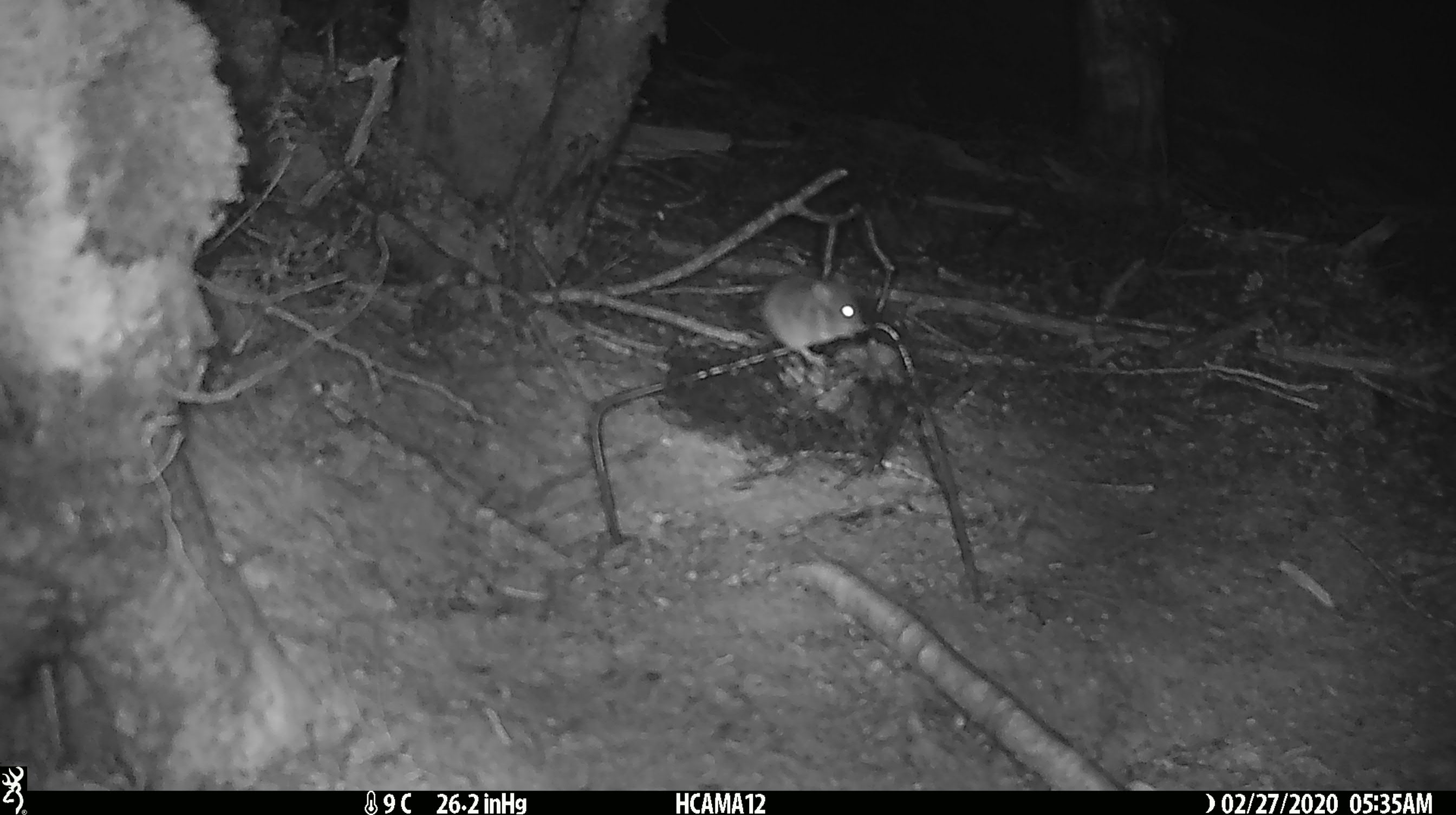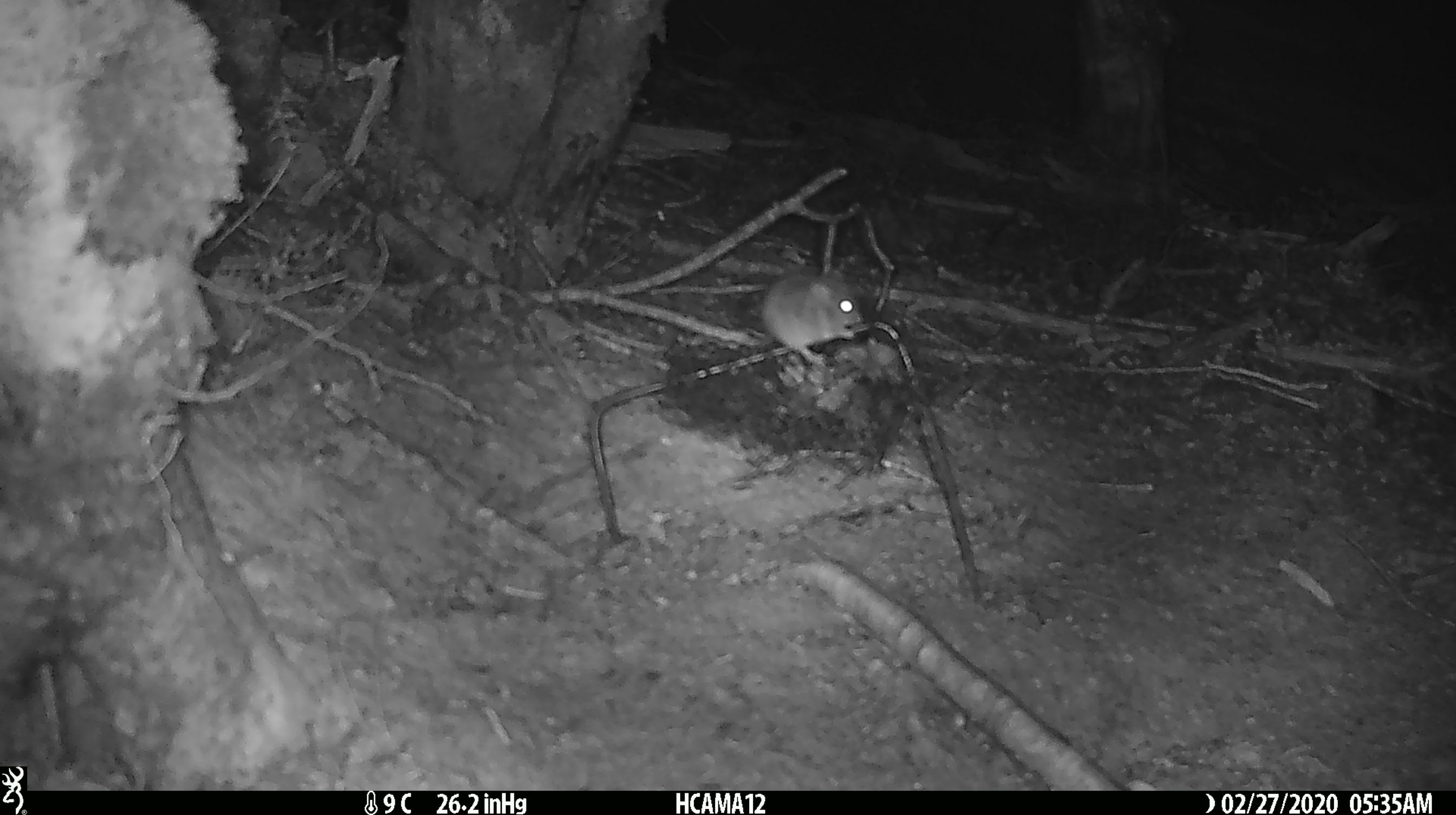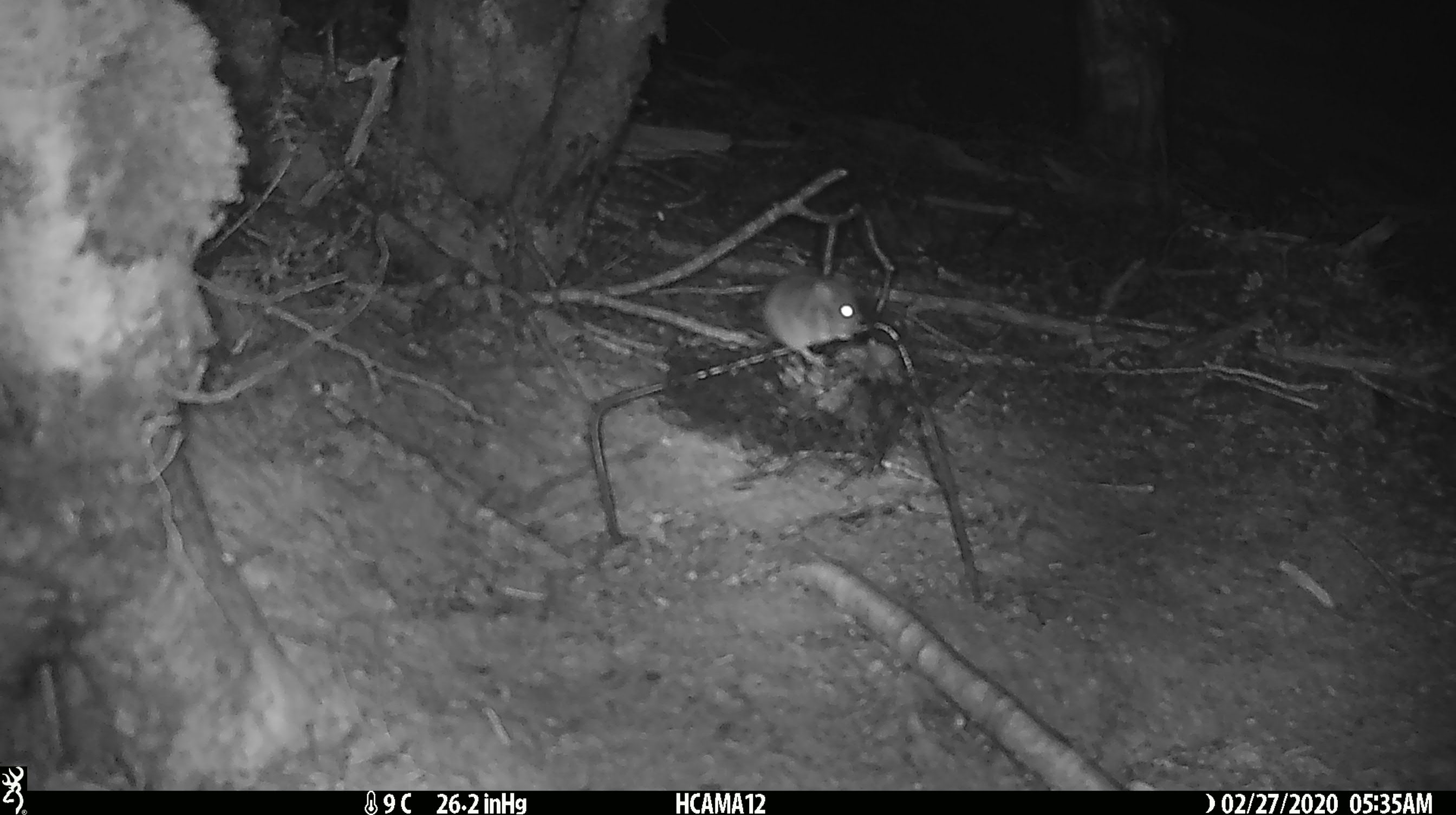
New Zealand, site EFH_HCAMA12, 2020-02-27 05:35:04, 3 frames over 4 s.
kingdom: Animalia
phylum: Chordata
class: Mammalia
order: Rodentia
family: Muridae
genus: Mus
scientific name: Mus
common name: mouse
Mouse (Mus).